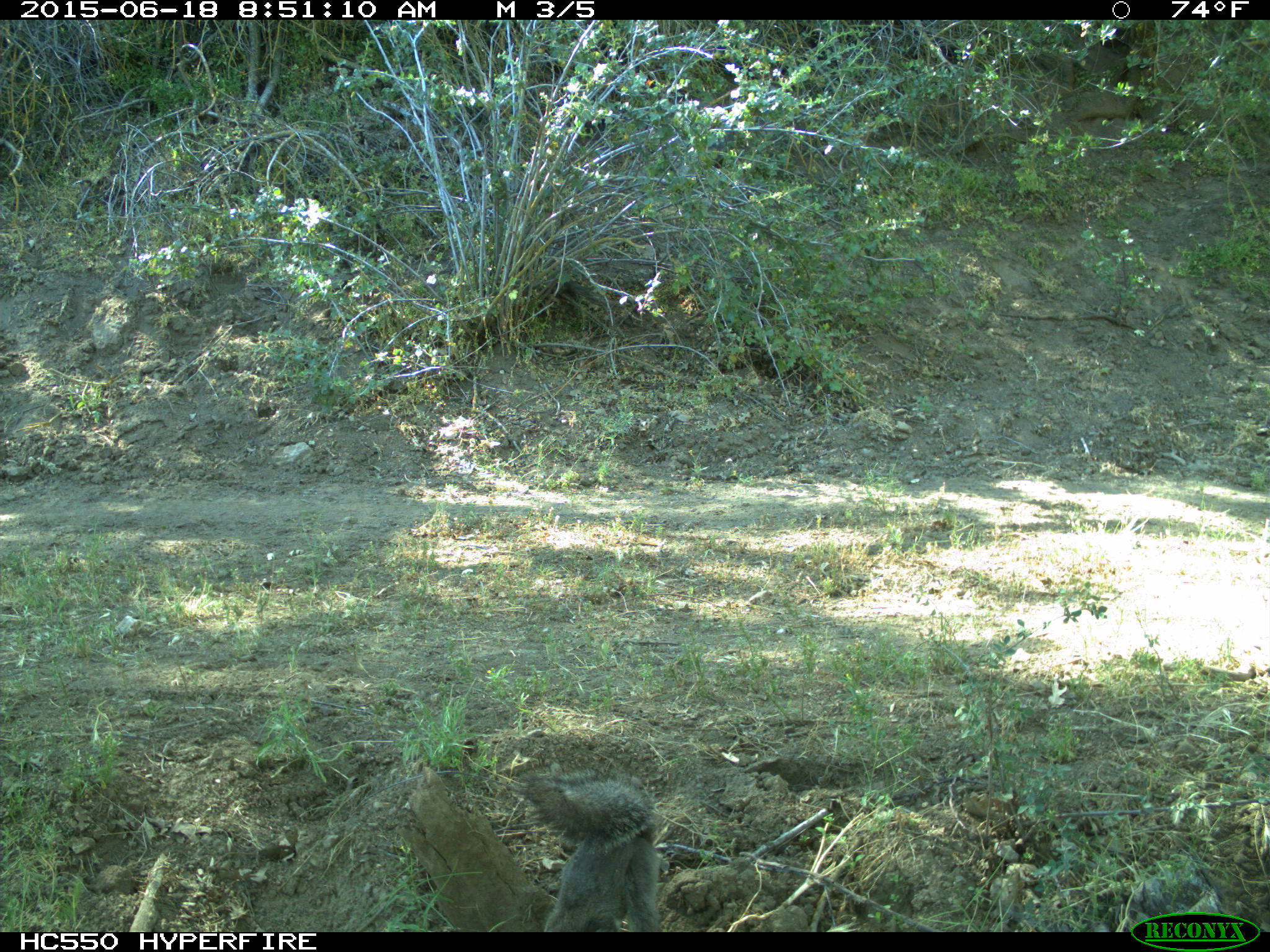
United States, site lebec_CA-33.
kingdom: Animalia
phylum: Chordata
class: Mammalia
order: Rodentia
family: Sciuridae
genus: Sciurus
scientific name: Sciurus carolinensis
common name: eastern gray squirrel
Sciurus carolinensis (eastern gray squirrel).